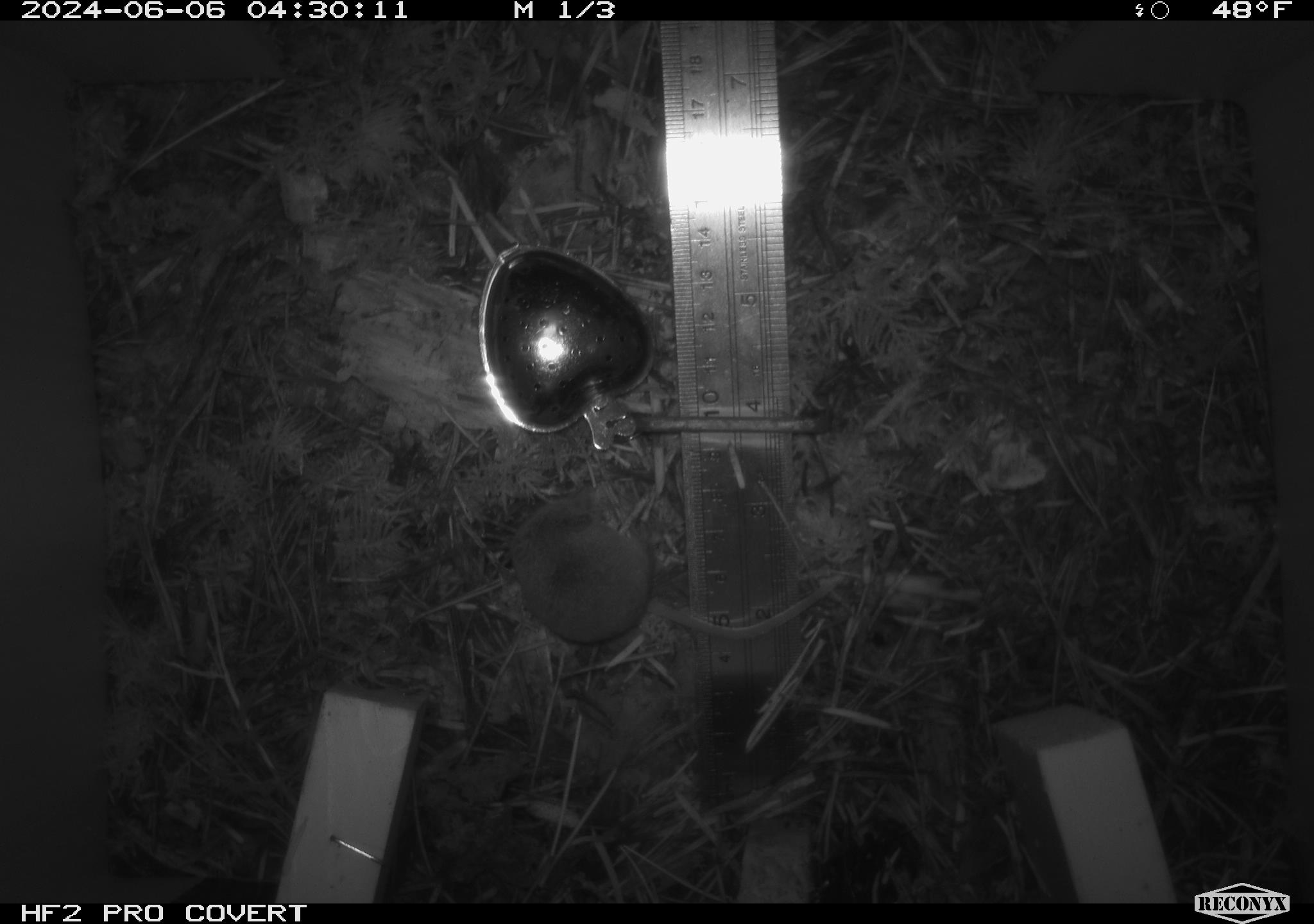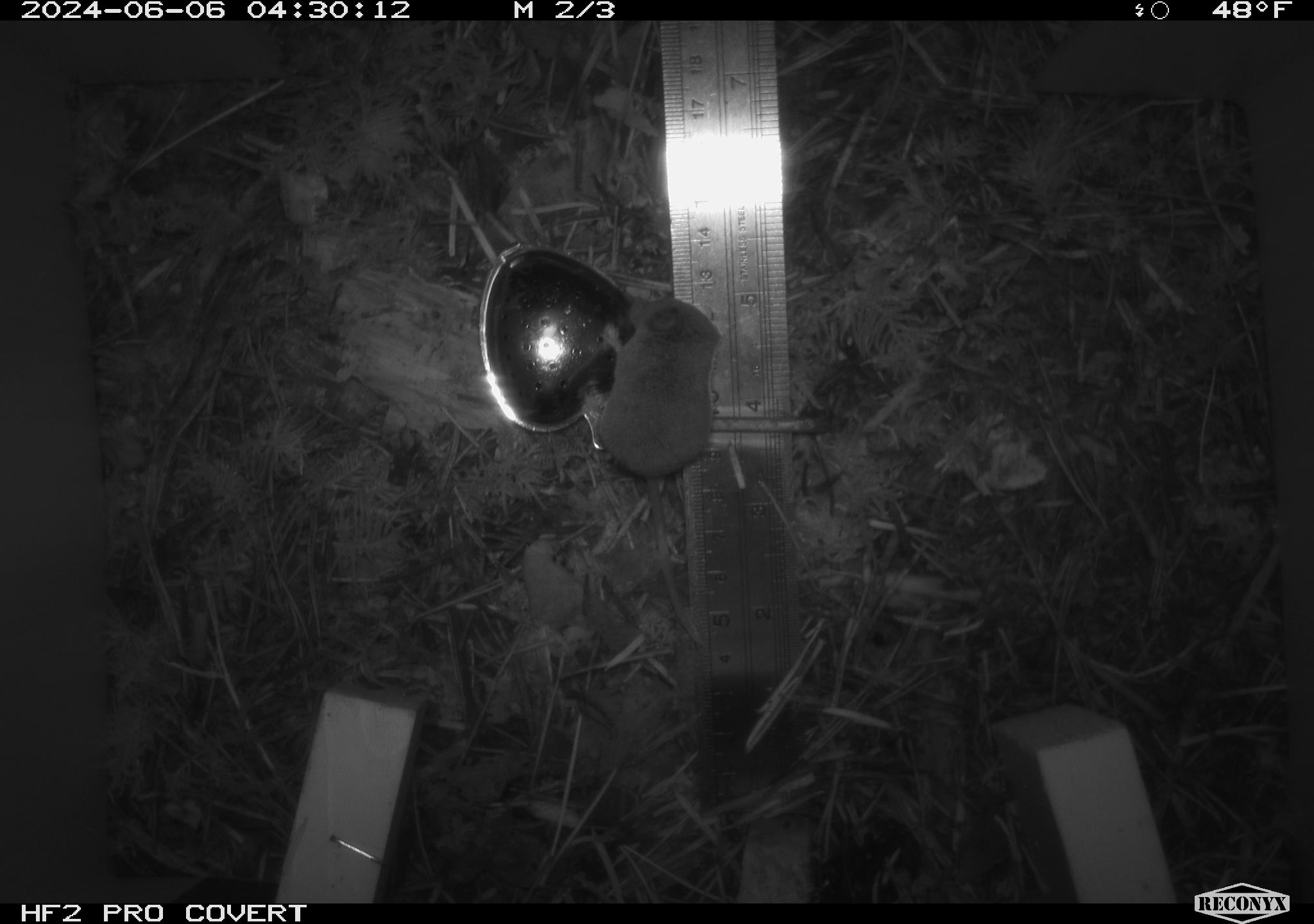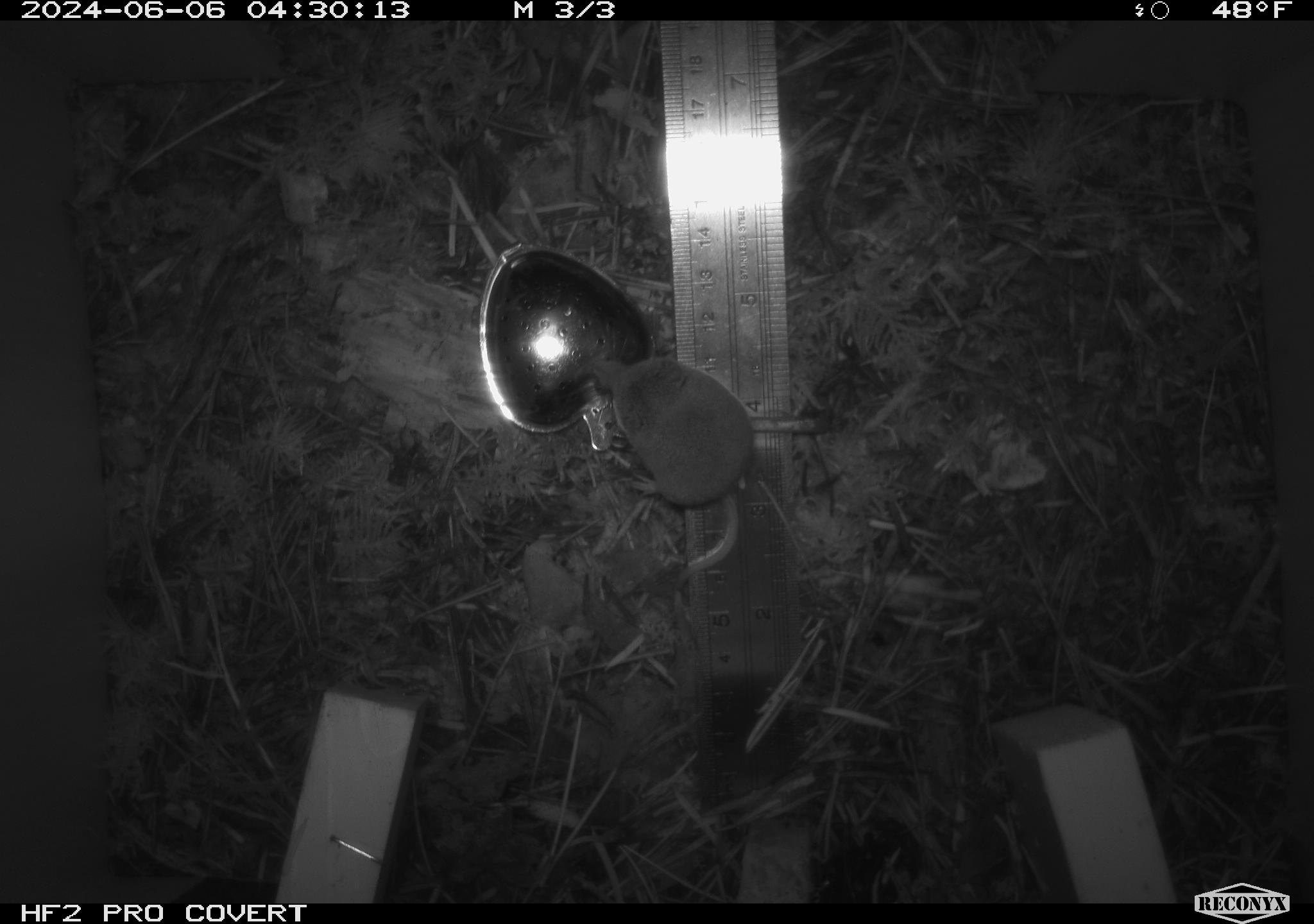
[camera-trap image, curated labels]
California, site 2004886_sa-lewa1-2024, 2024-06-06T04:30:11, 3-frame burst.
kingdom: Animalia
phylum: Chordata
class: Mammalia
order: Eulipotyphla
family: Soricidae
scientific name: Soricidae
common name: shrews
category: soricidae family